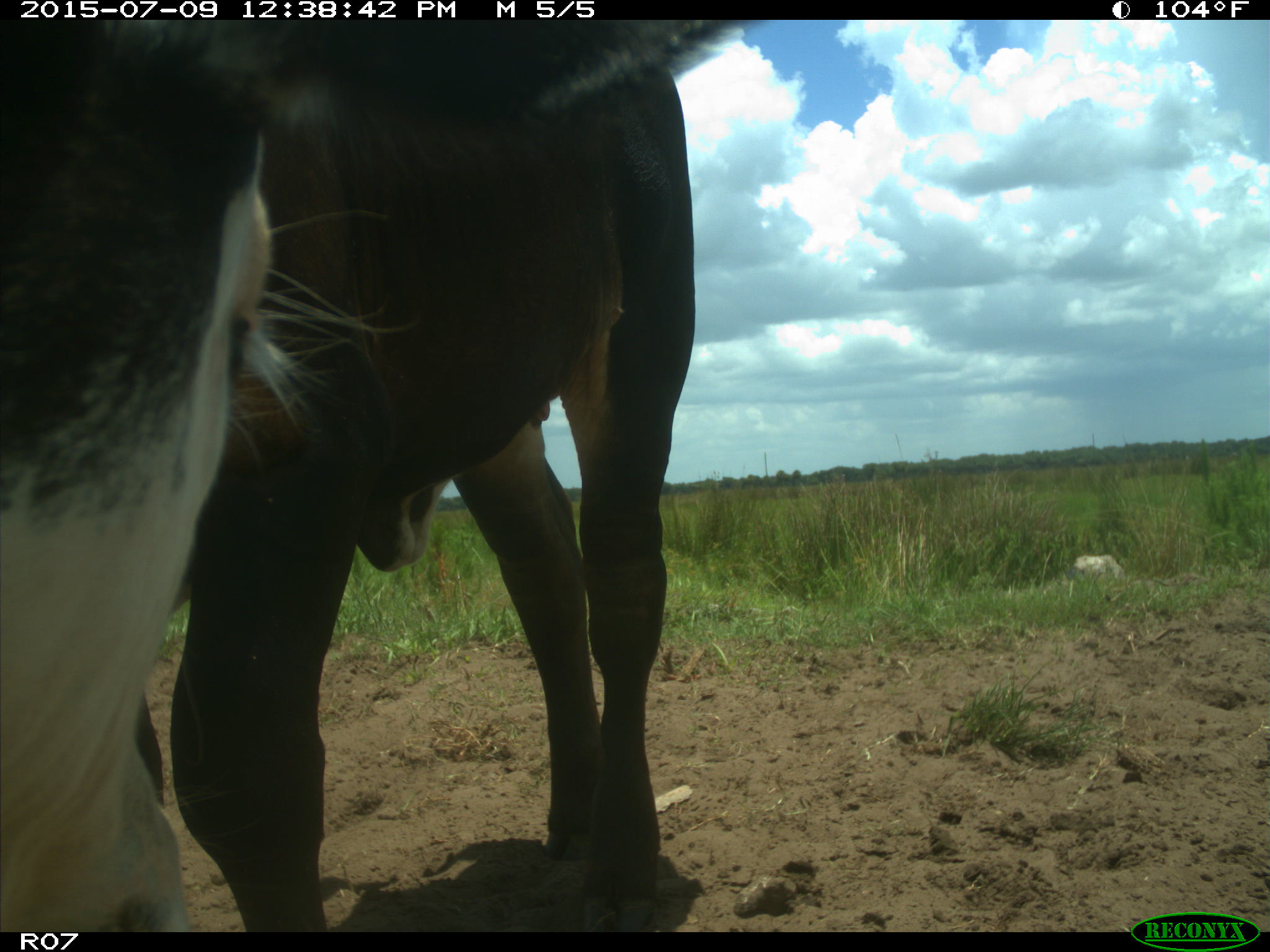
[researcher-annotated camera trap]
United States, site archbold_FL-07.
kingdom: Animalia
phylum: Chordata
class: Mammalia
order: Artiodactyla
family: Bovidae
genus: Bos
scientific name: Bos taurus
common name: domestic cow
Bos taurus (domestic cow).